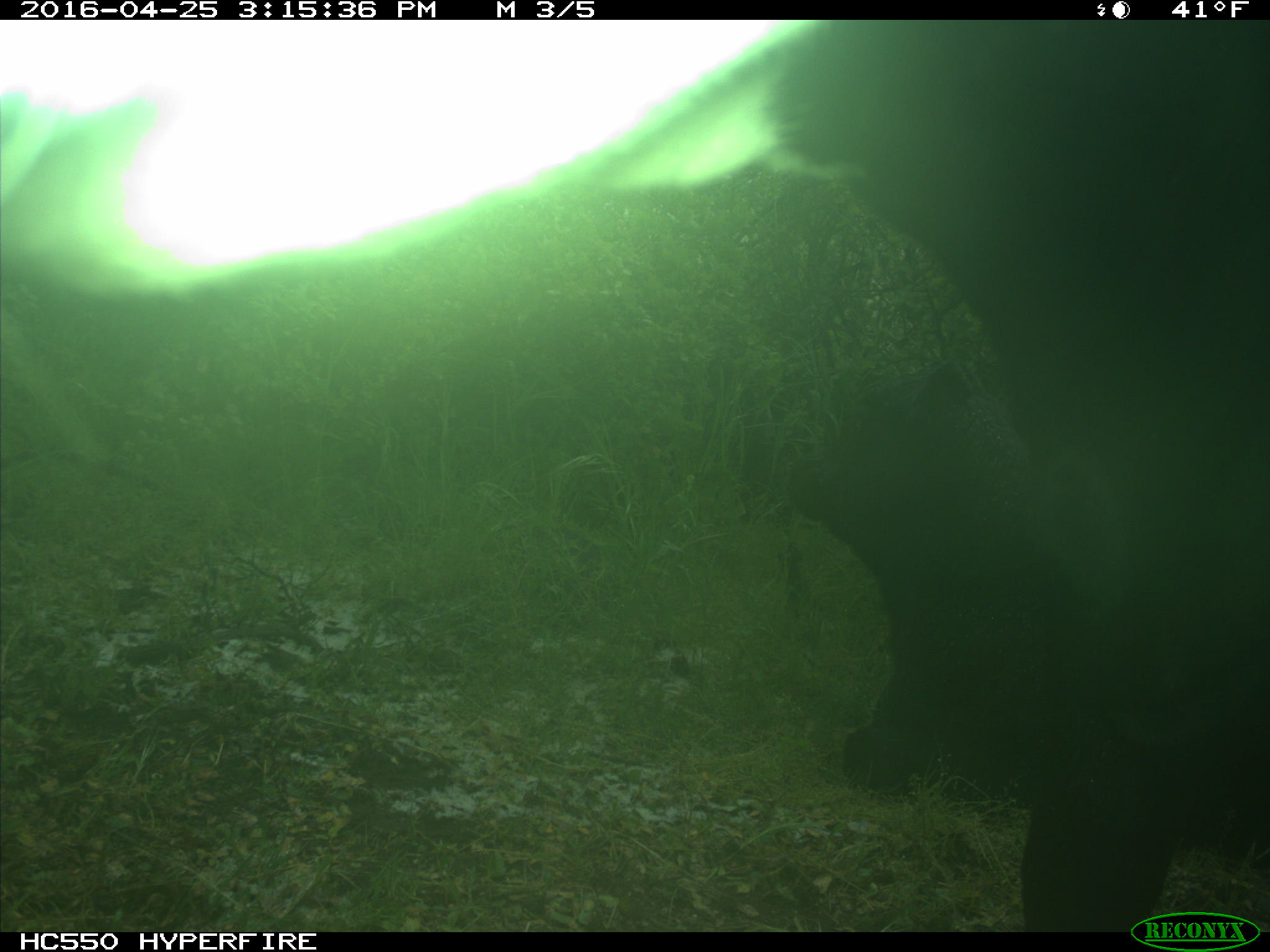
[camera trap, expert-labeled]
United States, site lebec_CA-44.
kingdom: Animalia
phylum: Chordata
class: Mammalia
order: Artiodactyla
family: Bovidae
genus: Bos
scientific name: Bos taurus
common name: domestic cow